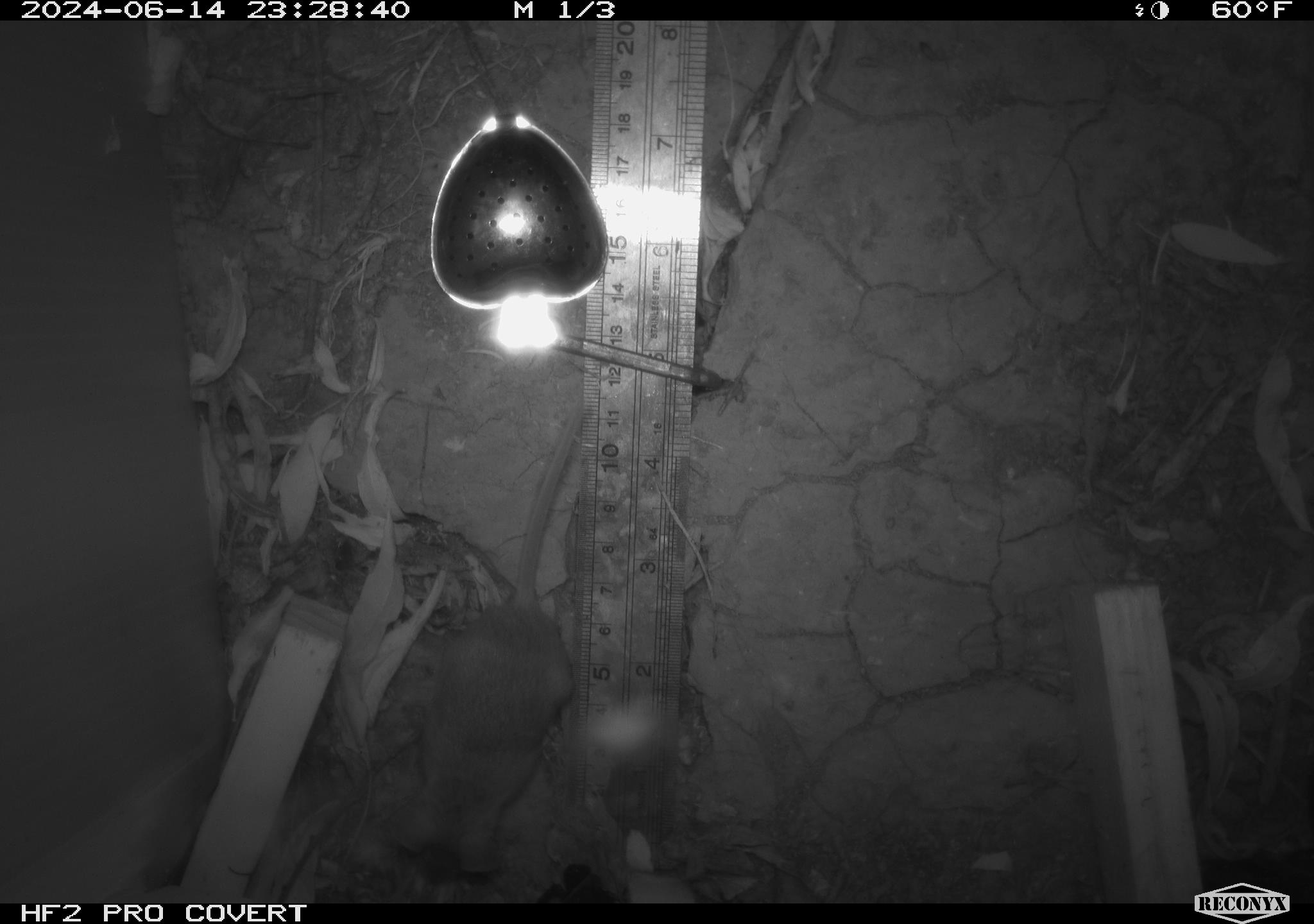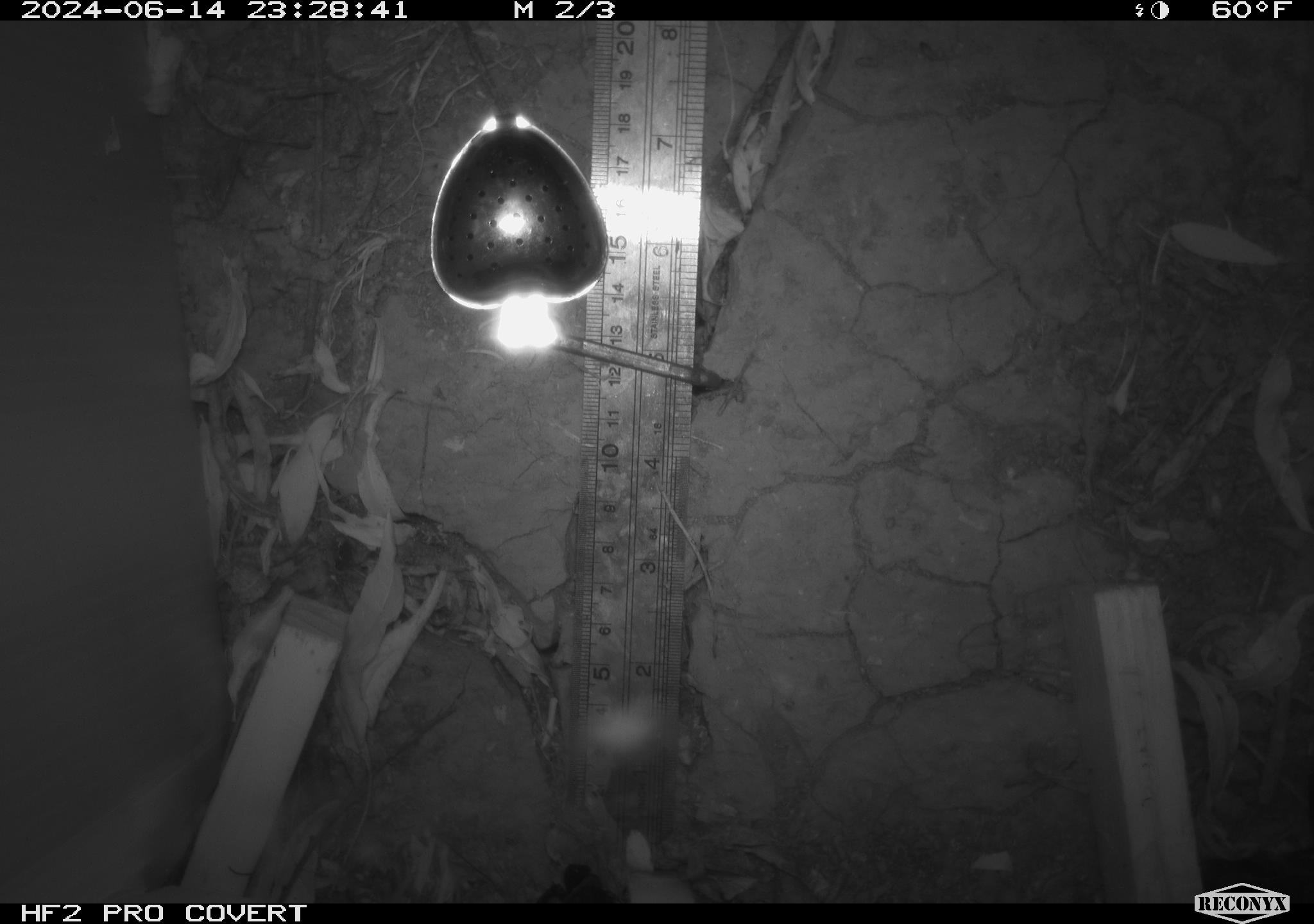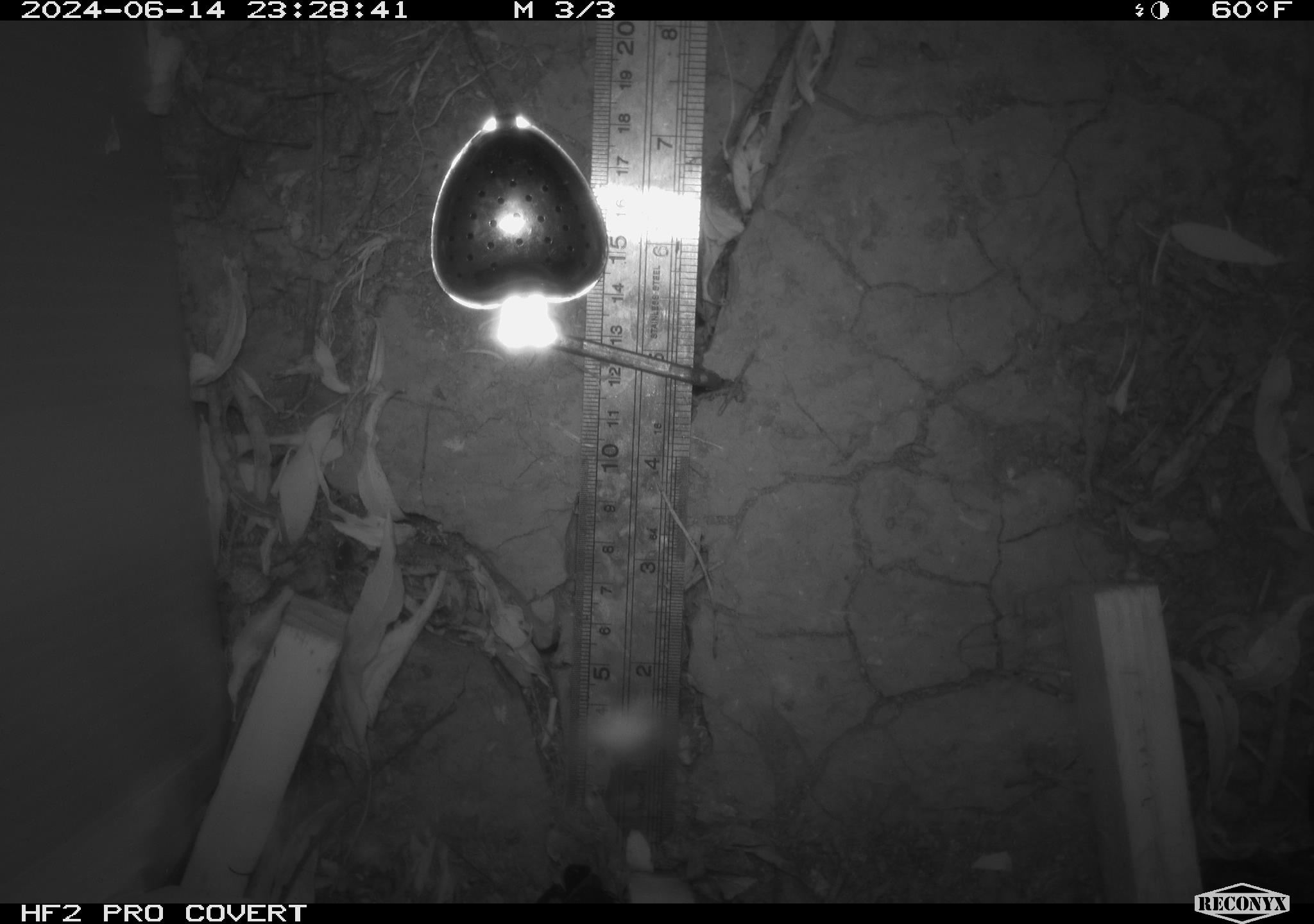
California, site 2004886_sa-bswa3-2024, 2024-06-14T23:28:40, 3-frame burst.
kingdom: Animalia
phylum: Chordata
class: Mammalia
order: Rodentia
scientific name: Rodentia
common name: mouse species